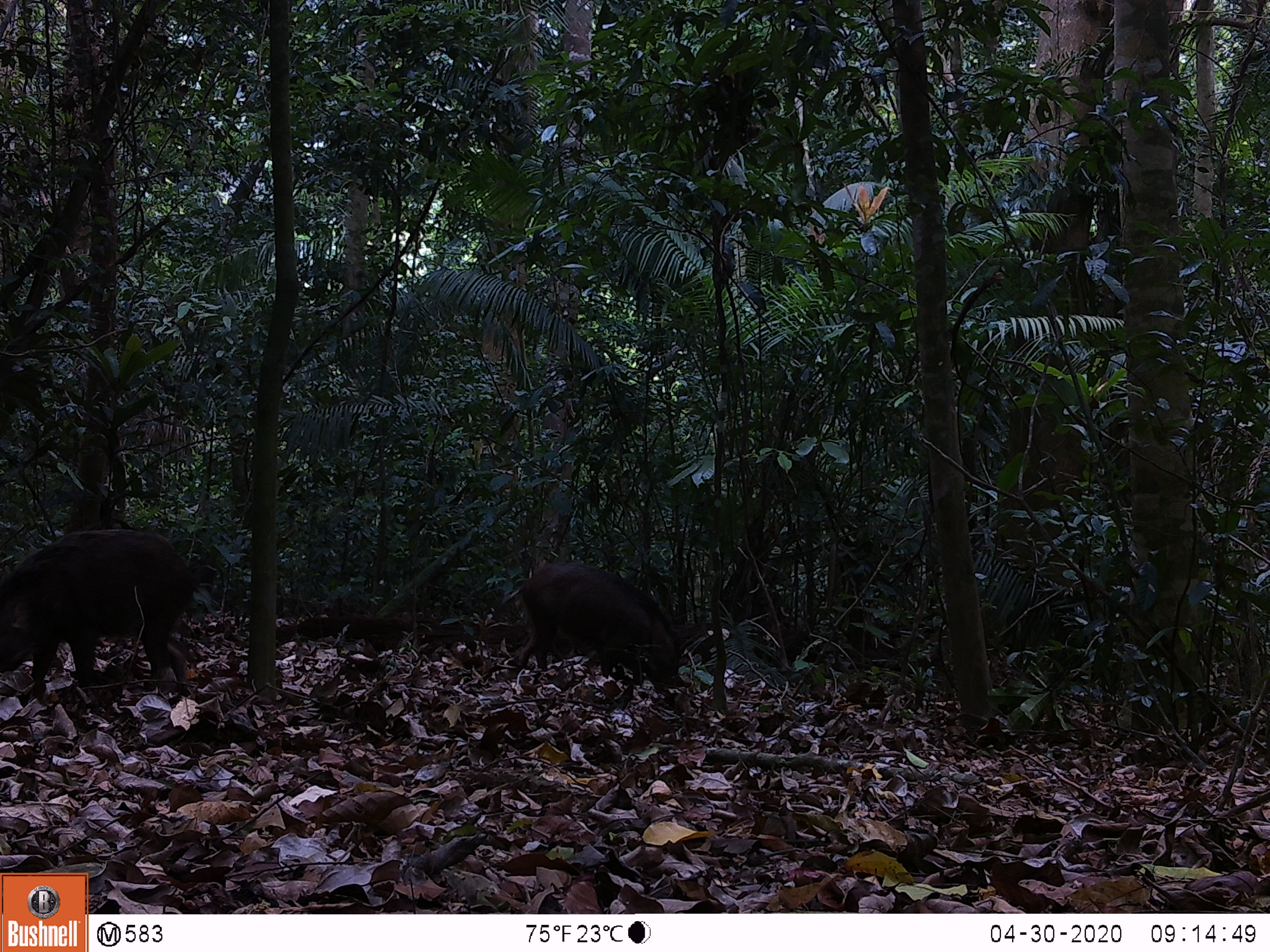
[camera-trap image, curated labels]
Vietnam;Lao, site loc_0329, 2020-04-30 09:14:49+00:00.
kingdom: Animalia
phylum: Chordata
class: Mammalia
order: Artiodactyla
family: Suidae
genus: Sus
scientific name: Sus scrofa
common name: eurasian wild pig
Eurasian wild pig (Sus scrofa). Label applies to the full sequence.